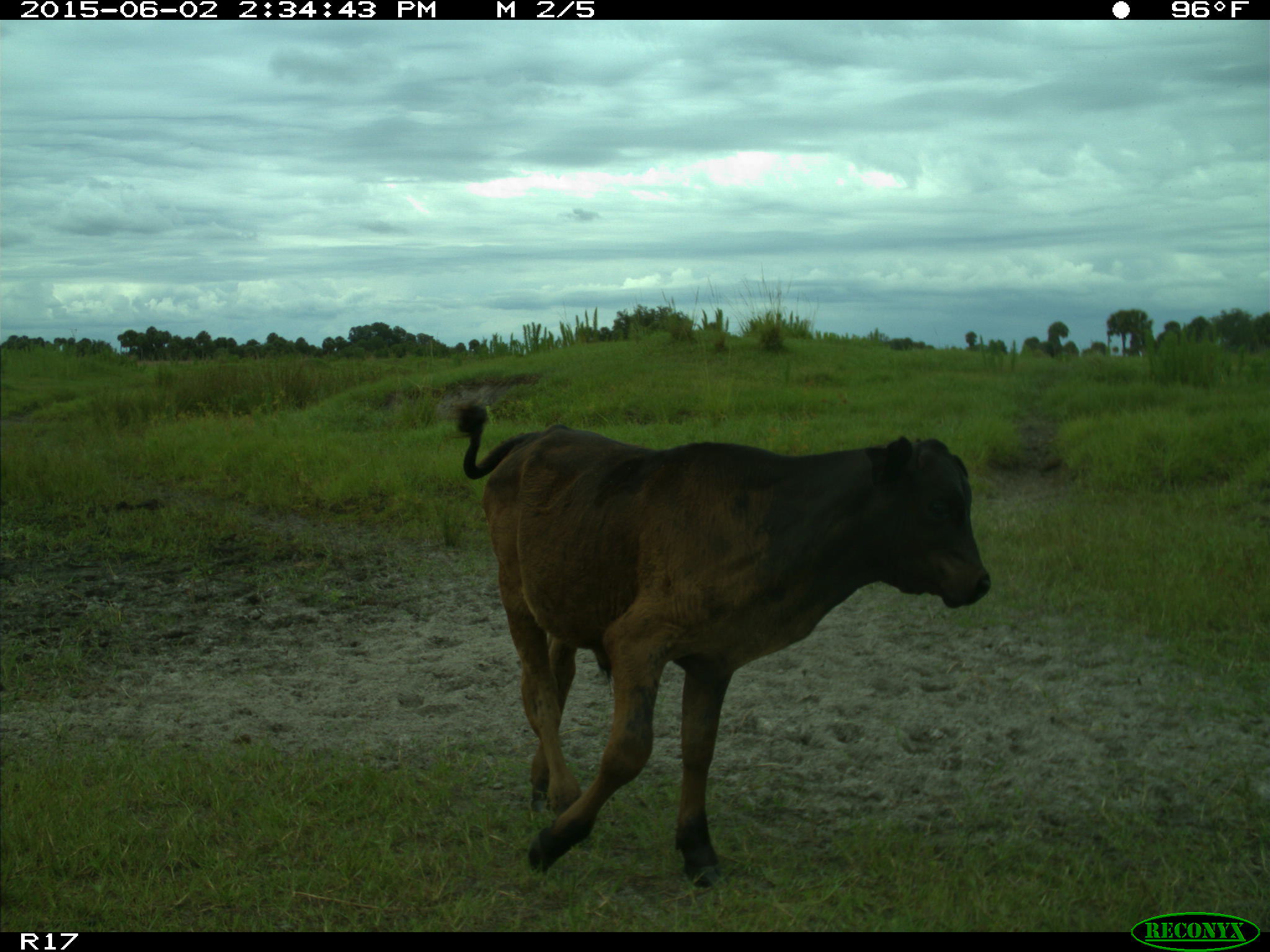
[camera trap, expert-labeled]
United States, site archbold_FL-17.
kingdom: Animalia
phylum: Chordata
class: Mammalia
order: Artiodactyla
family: Bovidae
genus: Bos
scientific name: Bos taurus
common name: domestic cow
Bos taurus (domestic cow).